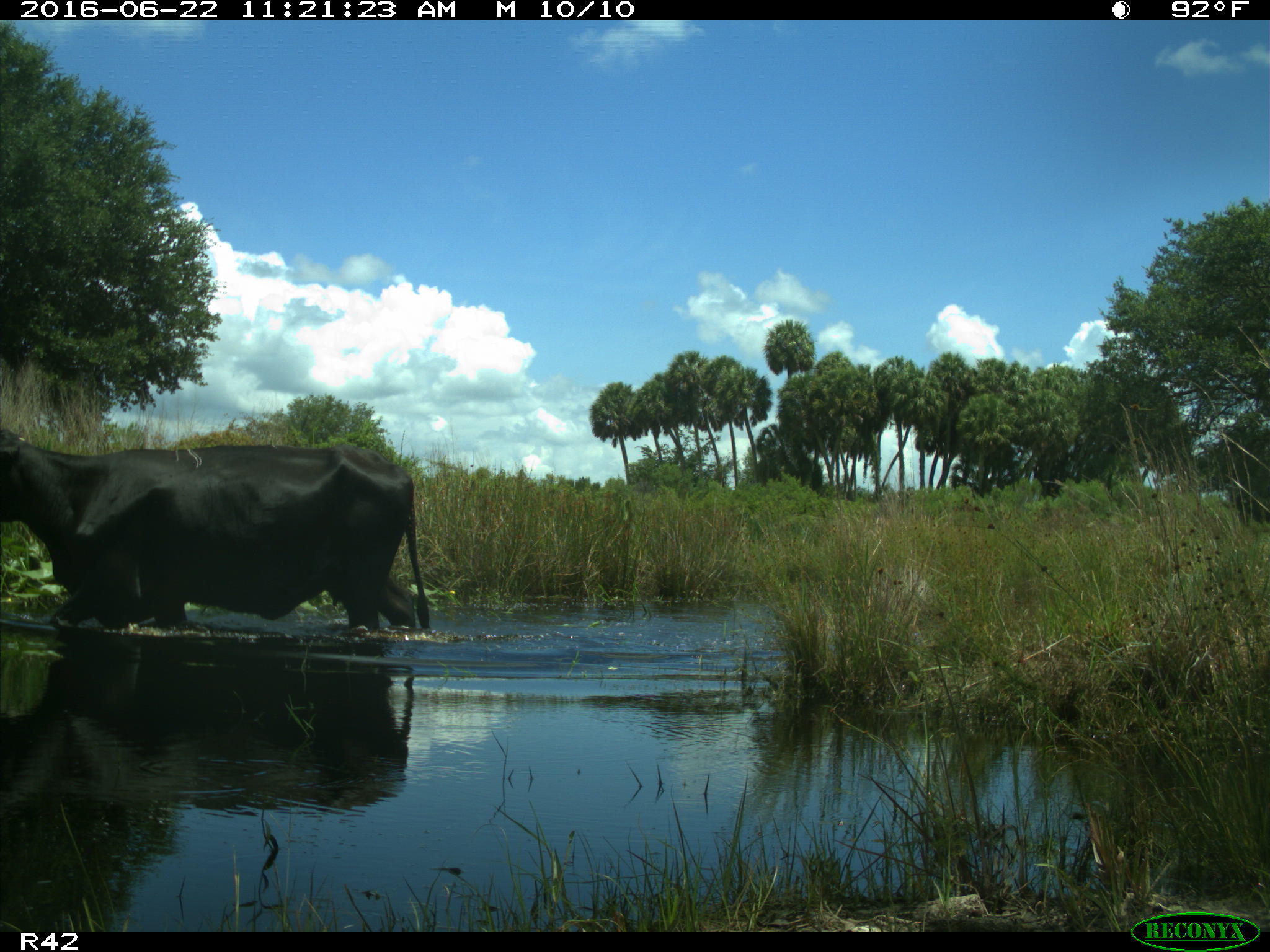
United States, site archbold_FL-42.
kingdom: Animalia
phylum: Chordata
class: Mammalia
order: Artiodactyla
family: Bovidae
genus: Bos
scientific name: Bos taurus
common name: domestic cow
Bos taurus (domestic cow).